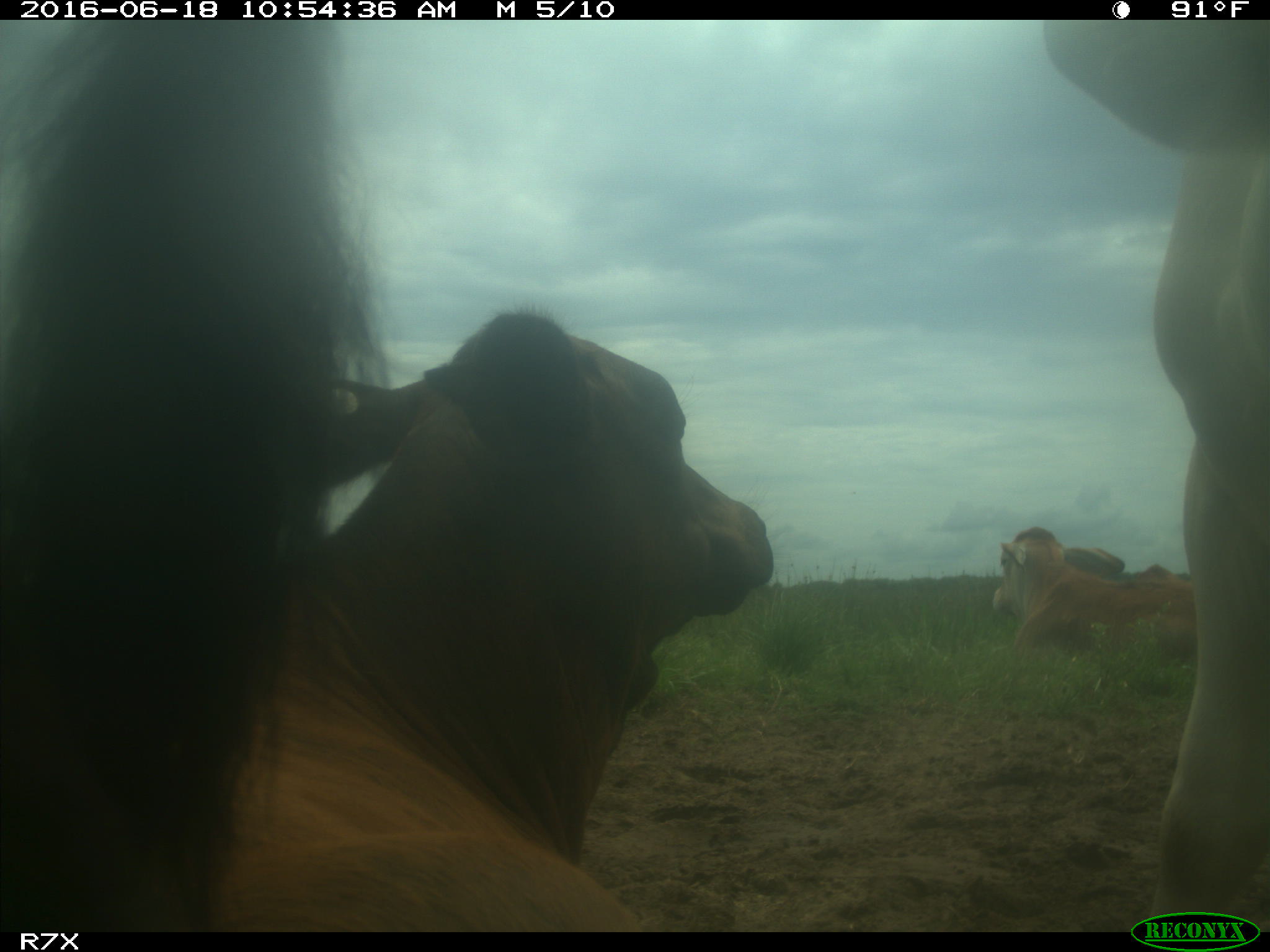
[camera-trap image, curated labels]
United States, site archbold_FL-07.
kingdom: Animalia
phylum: Chordata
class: Mammalia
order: Artiodactyla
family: Bovidae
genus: Bos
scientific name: Bos taurus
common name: domestic cow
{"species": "Bos taurus (domestic cow)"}